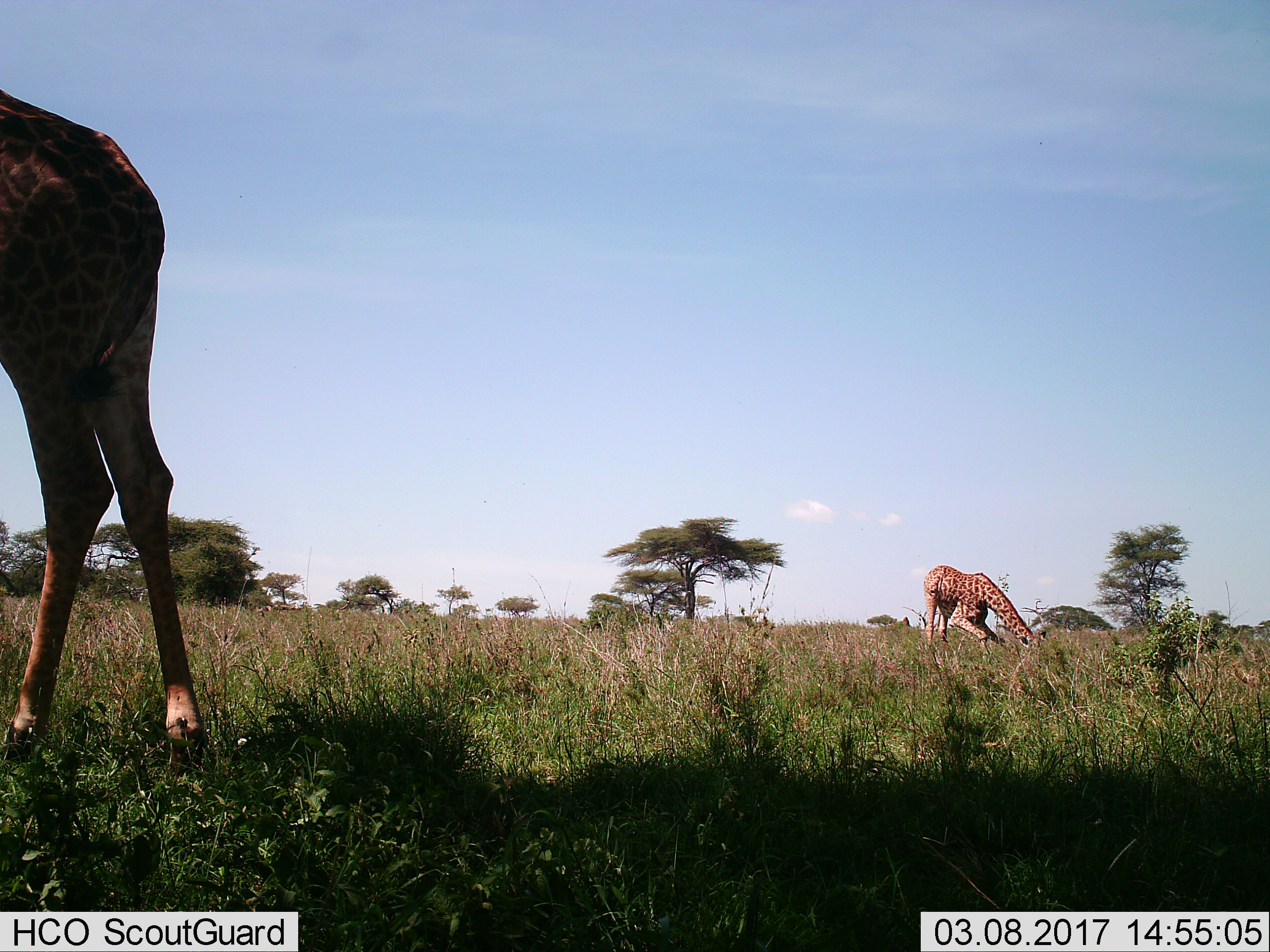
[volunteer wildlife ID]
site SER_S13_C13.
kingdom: Animalia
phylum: Chordata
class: Mammalia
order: Artiodactyla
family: Giraffidae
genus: Giraffa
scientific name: Giraffa camelopardalis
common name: giraffe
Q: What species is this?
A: Giraffe (Giraffa camelopardalis).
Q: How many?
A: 2.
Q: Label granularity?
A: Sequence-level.